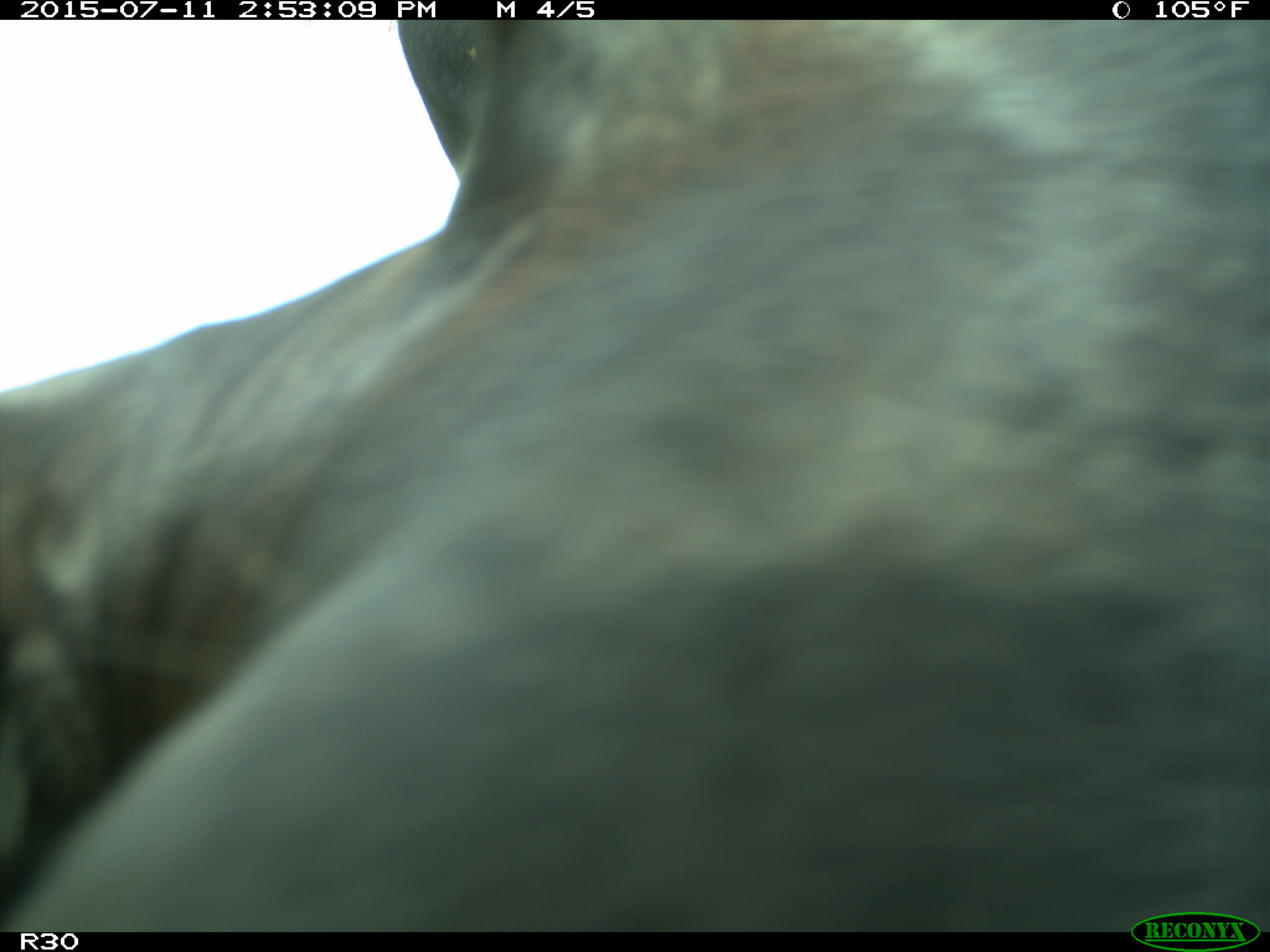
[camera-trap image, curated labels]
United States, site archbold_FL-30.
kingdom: Animalia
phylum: Chordata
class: Mammalia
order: Artiodactyla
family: Bovidae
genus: Bos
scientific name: Bos taurus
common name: domestic cow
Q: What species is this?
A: Bos taurus (domestic cow).